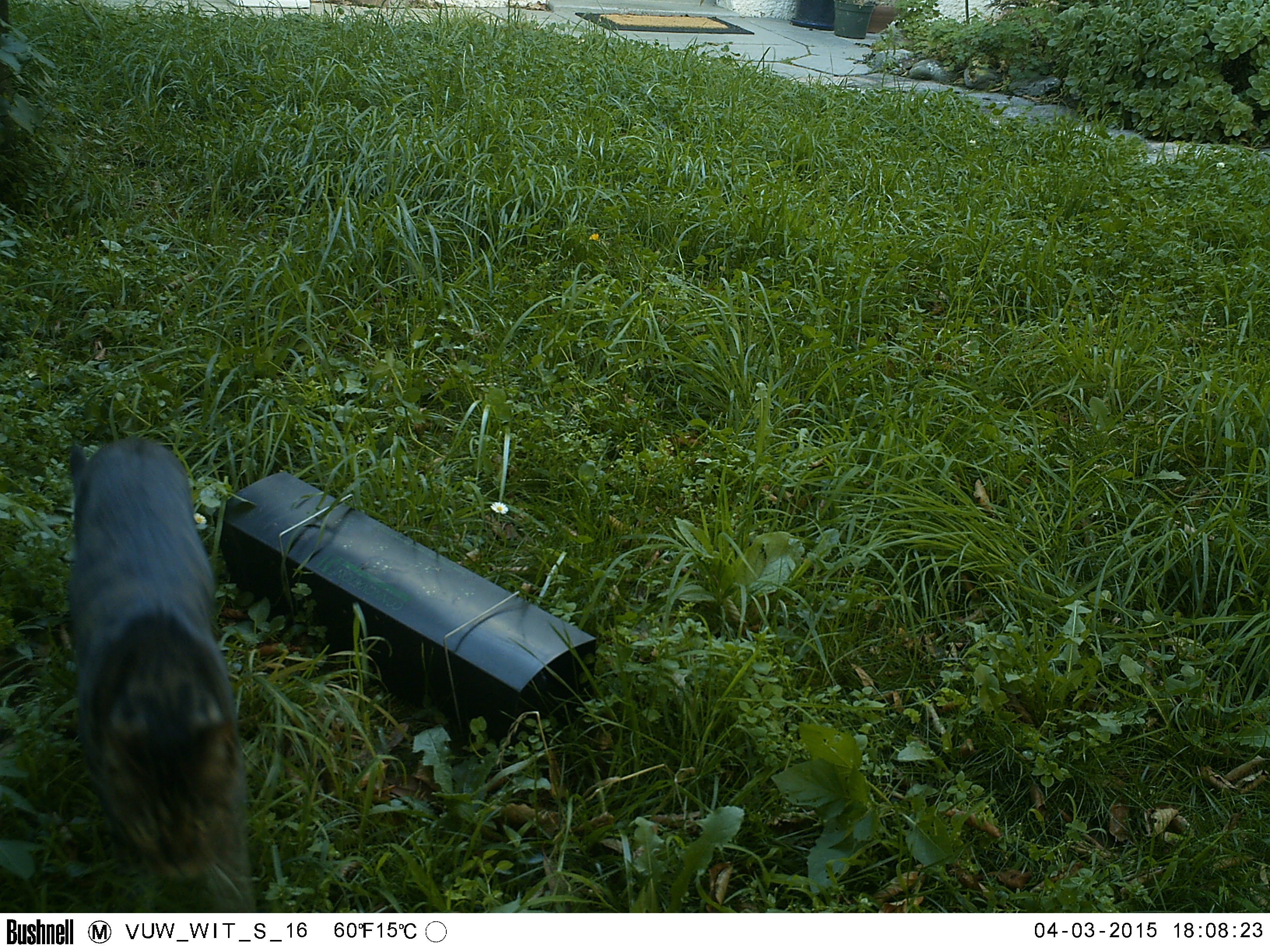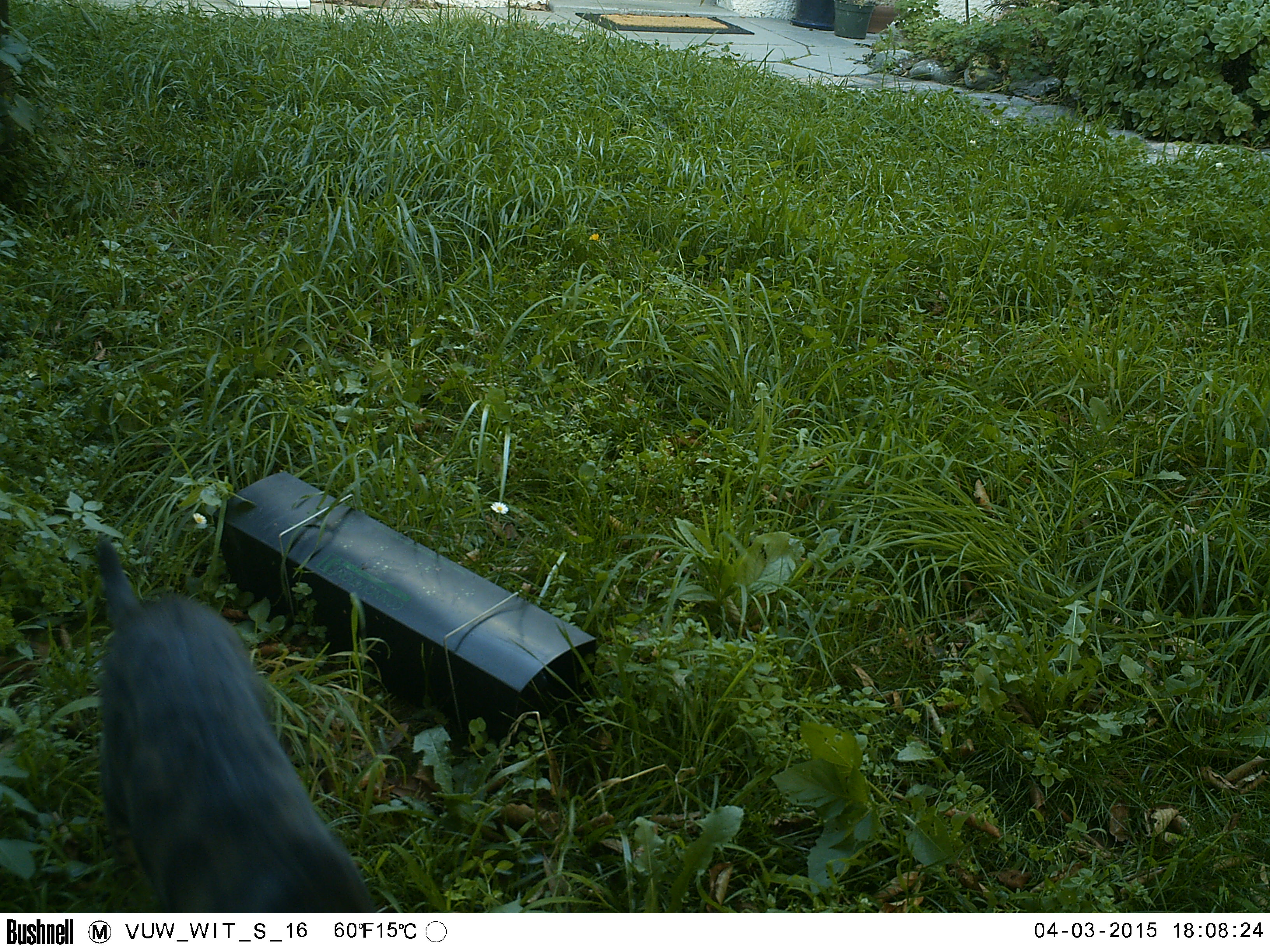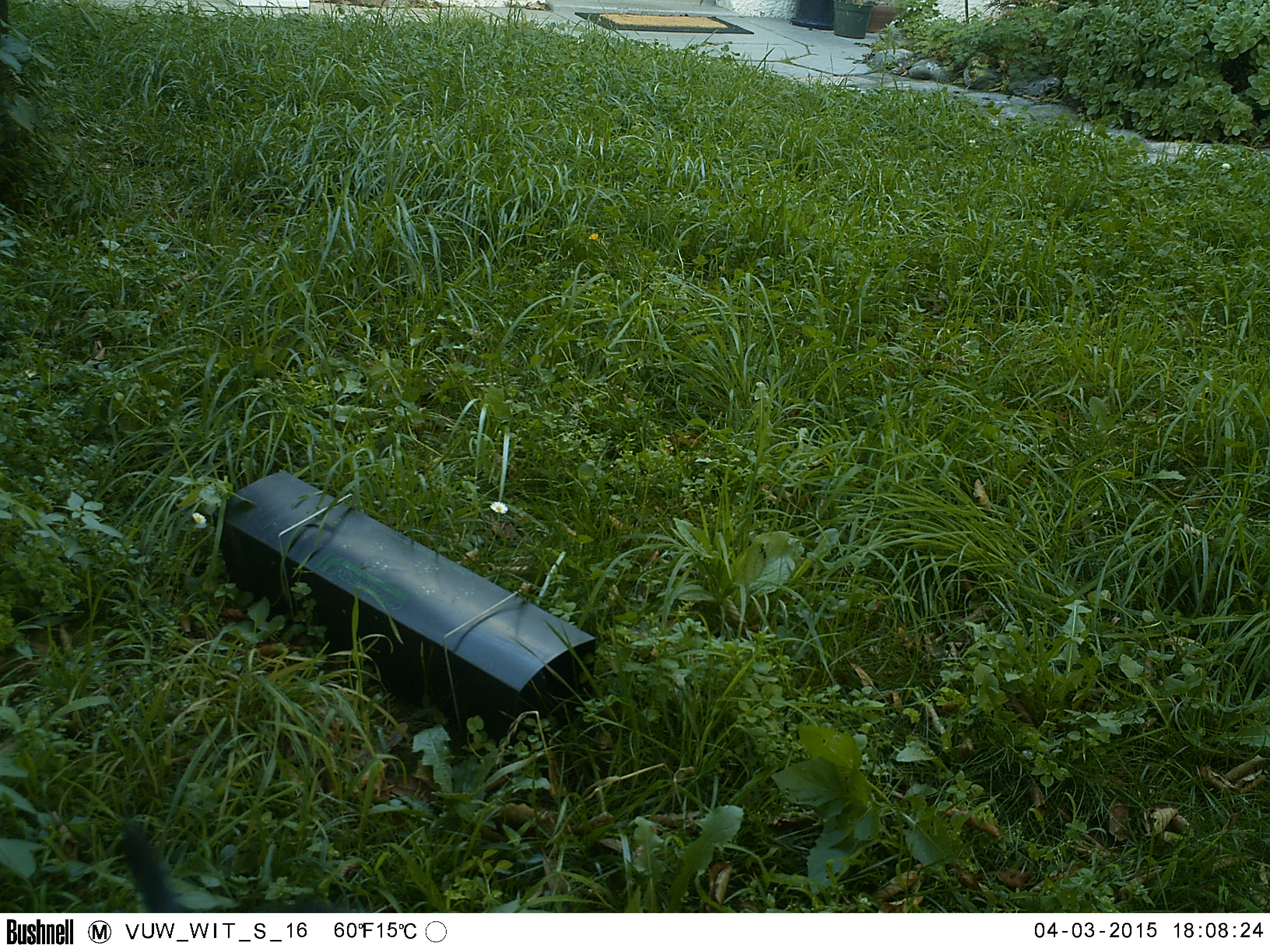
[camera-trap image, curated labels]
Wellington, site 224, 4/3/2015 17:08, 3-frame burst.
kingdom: Animalia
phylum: Chordata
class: Mammalia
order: Carnivora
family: Felidae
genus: Felis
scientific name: Felis catus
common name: cat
Cat (Felis catus).